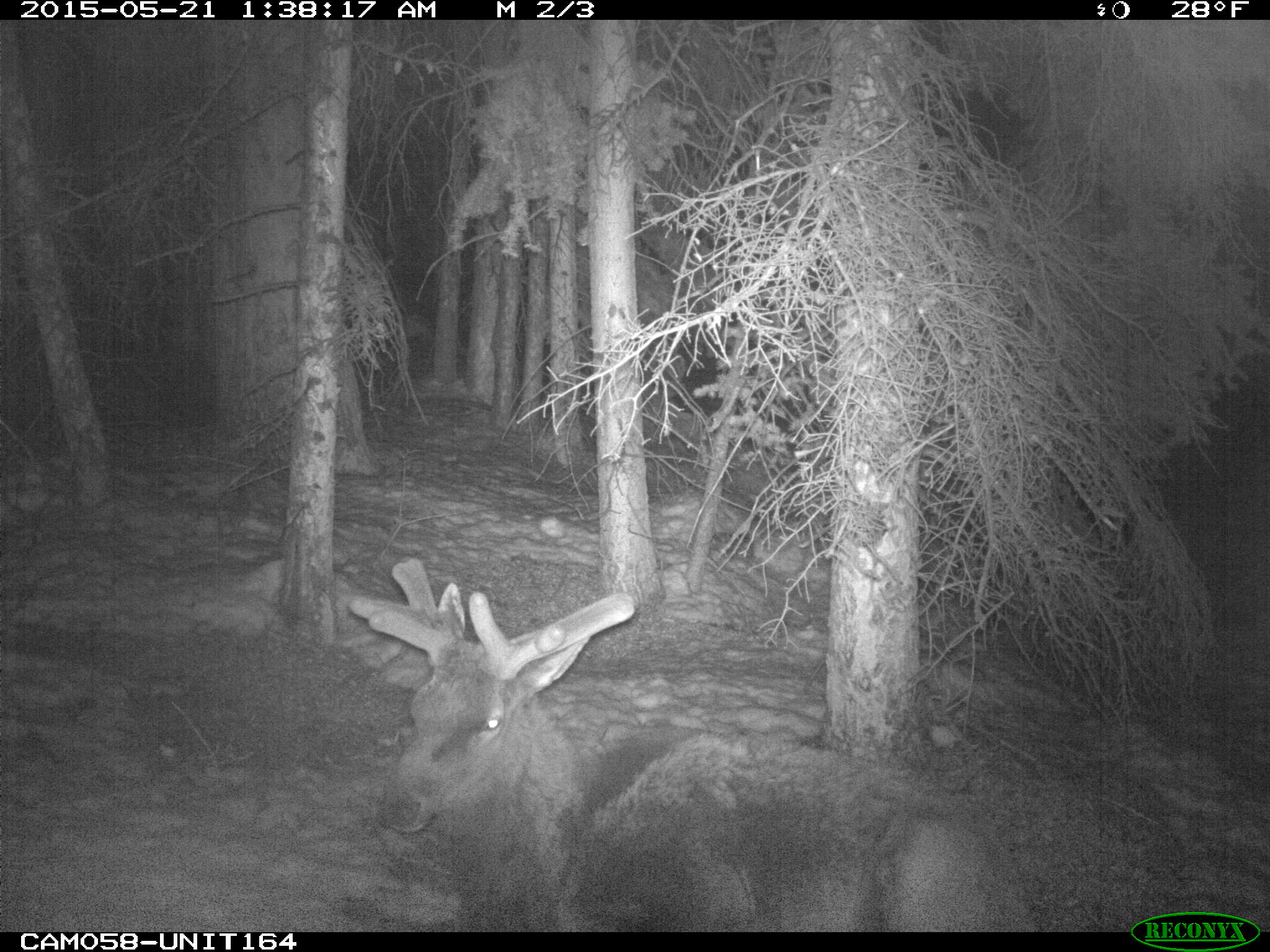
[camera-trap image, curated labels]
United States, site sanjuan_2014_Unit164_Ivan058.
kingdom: Animalia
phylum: Chordata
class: Mammalia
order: Artiodactyla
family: Cervidae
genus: Cervus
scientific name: Cervus elaphus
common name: red deer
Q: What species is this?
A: Cervus elaphus (red deer).